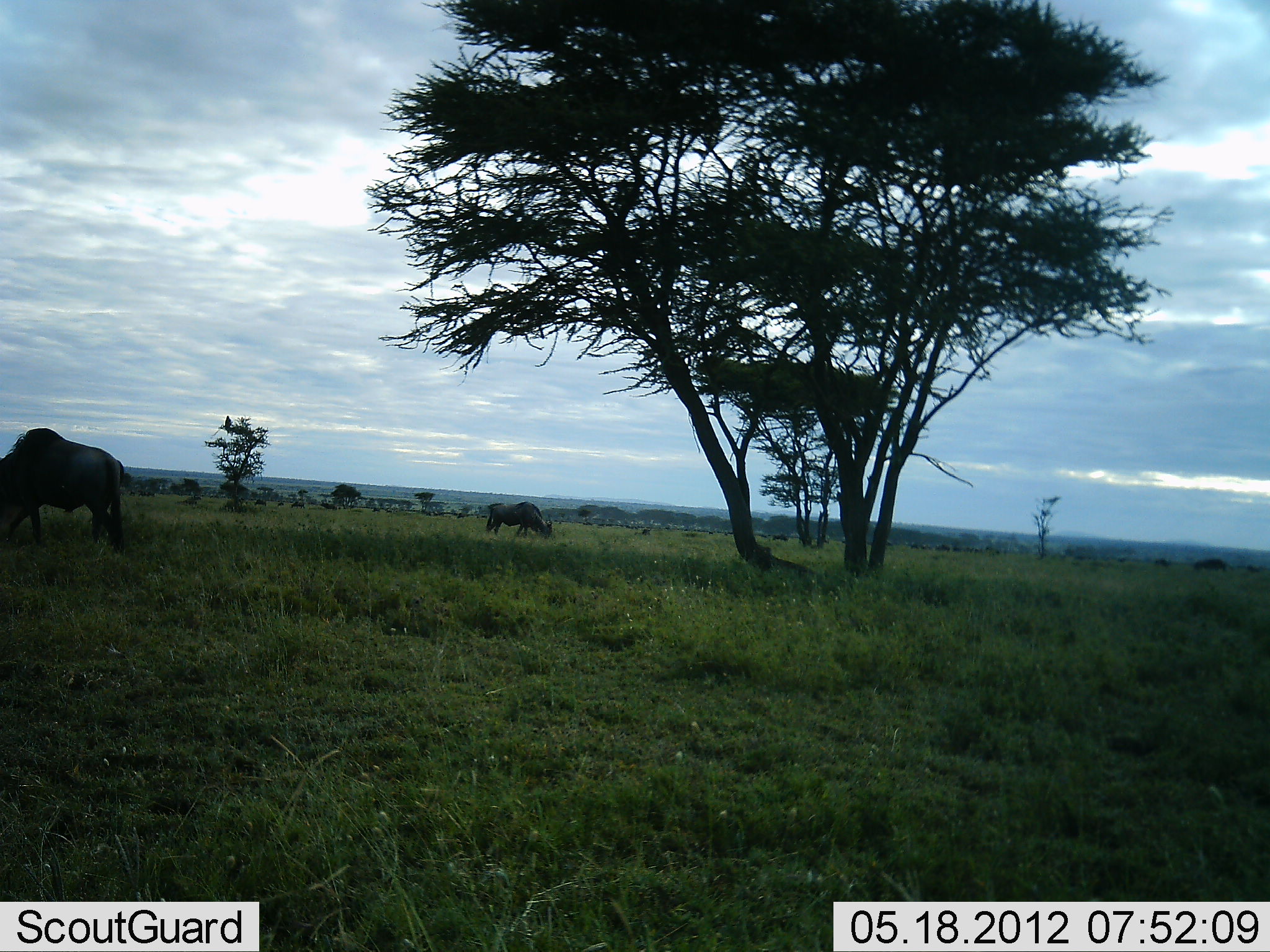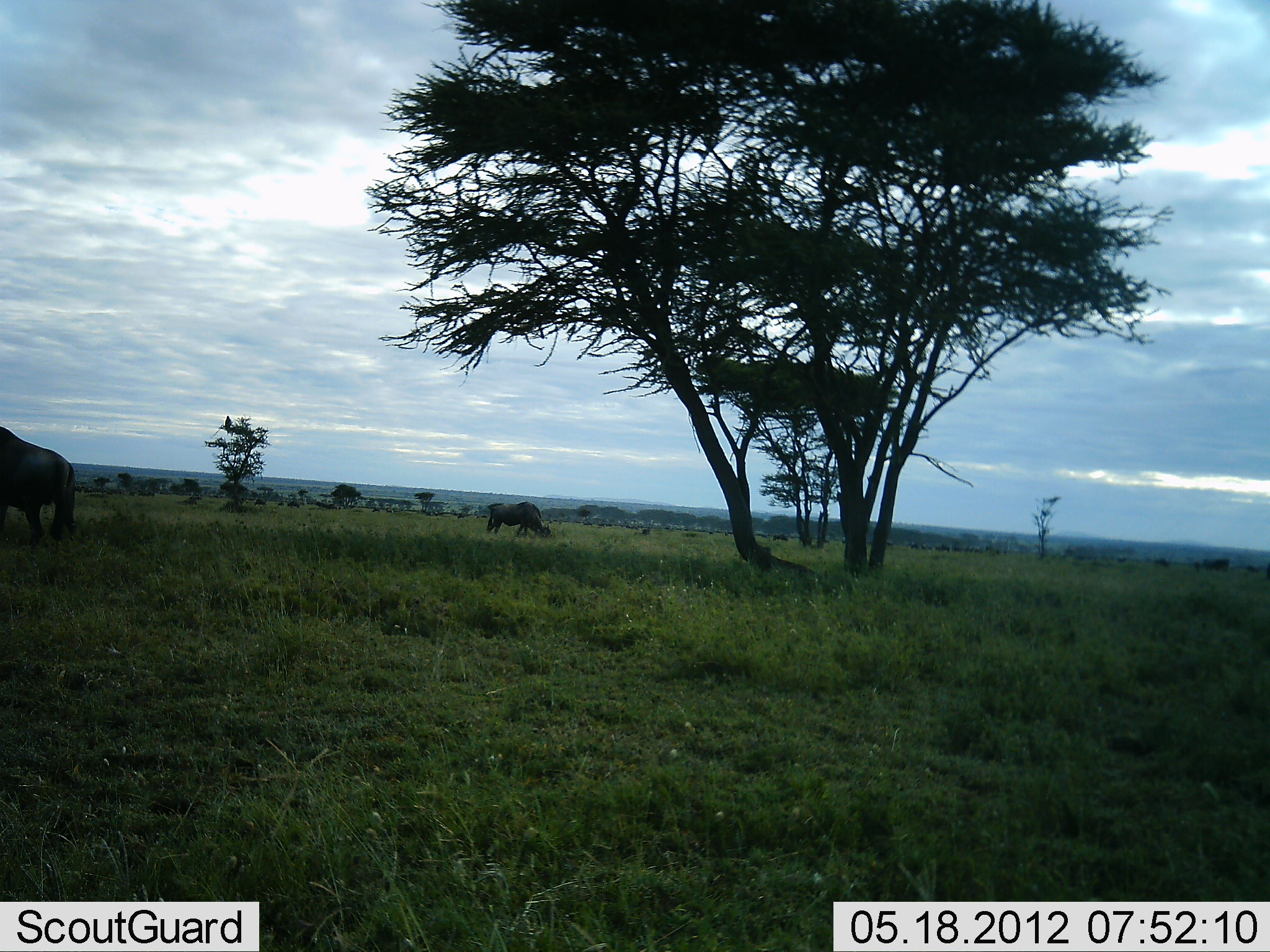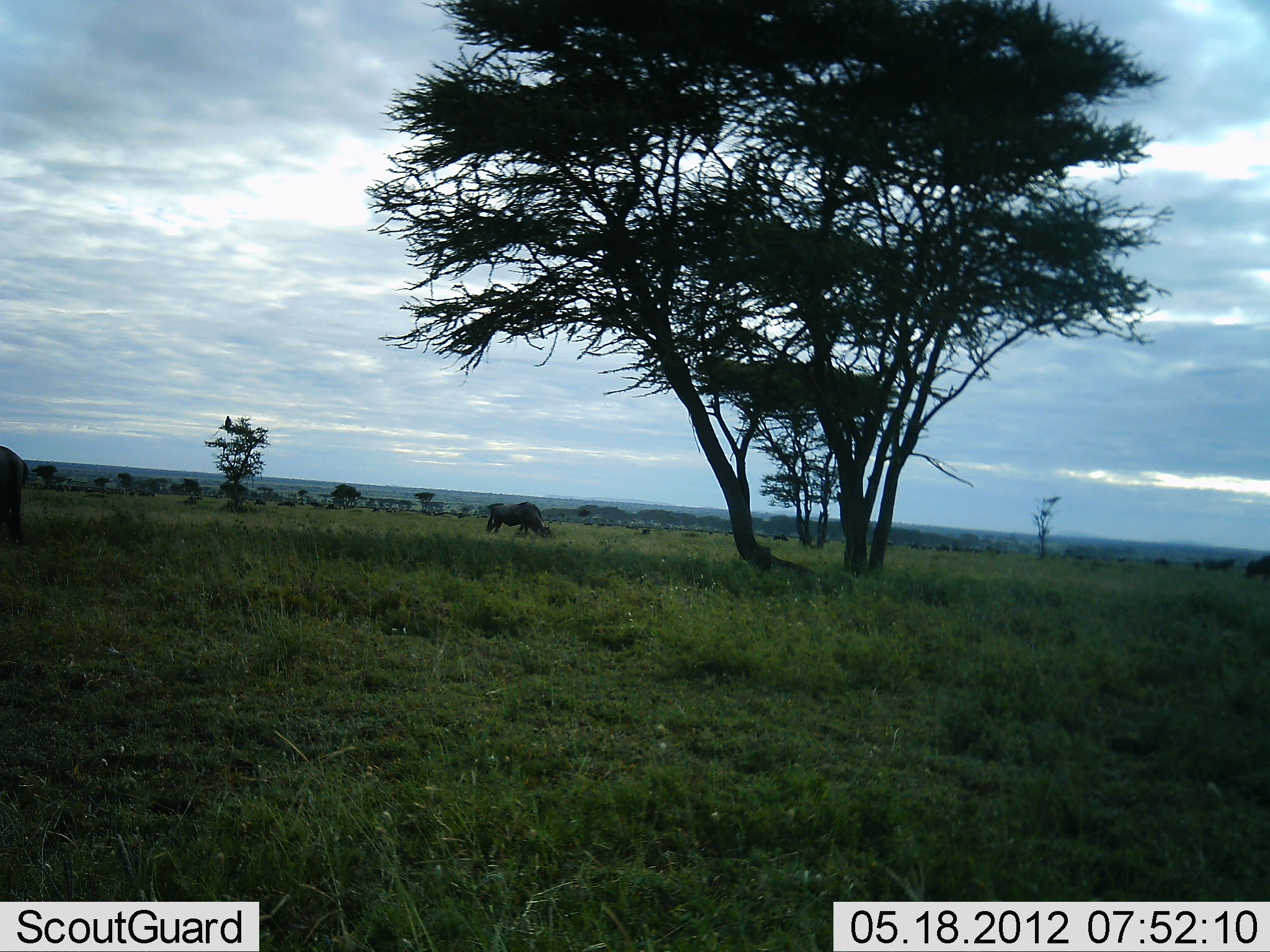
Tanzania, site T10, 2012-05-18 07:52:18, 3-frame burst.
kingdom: Animalia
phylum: Chordata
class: Mammalia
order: Artiodactyla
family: Bovidae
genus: Connochaetes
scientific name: Connochaetes taurinus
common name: blue wildebeest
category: wildebeest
Wildebeest (blue wildebeest) (Connochaetes taurinus), count 10. Behavior (volunteer vote fractions): standing 20%, resting 0%, moving 70%, interacting 0%. Young present (vote fraction): 0%. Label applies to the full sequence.